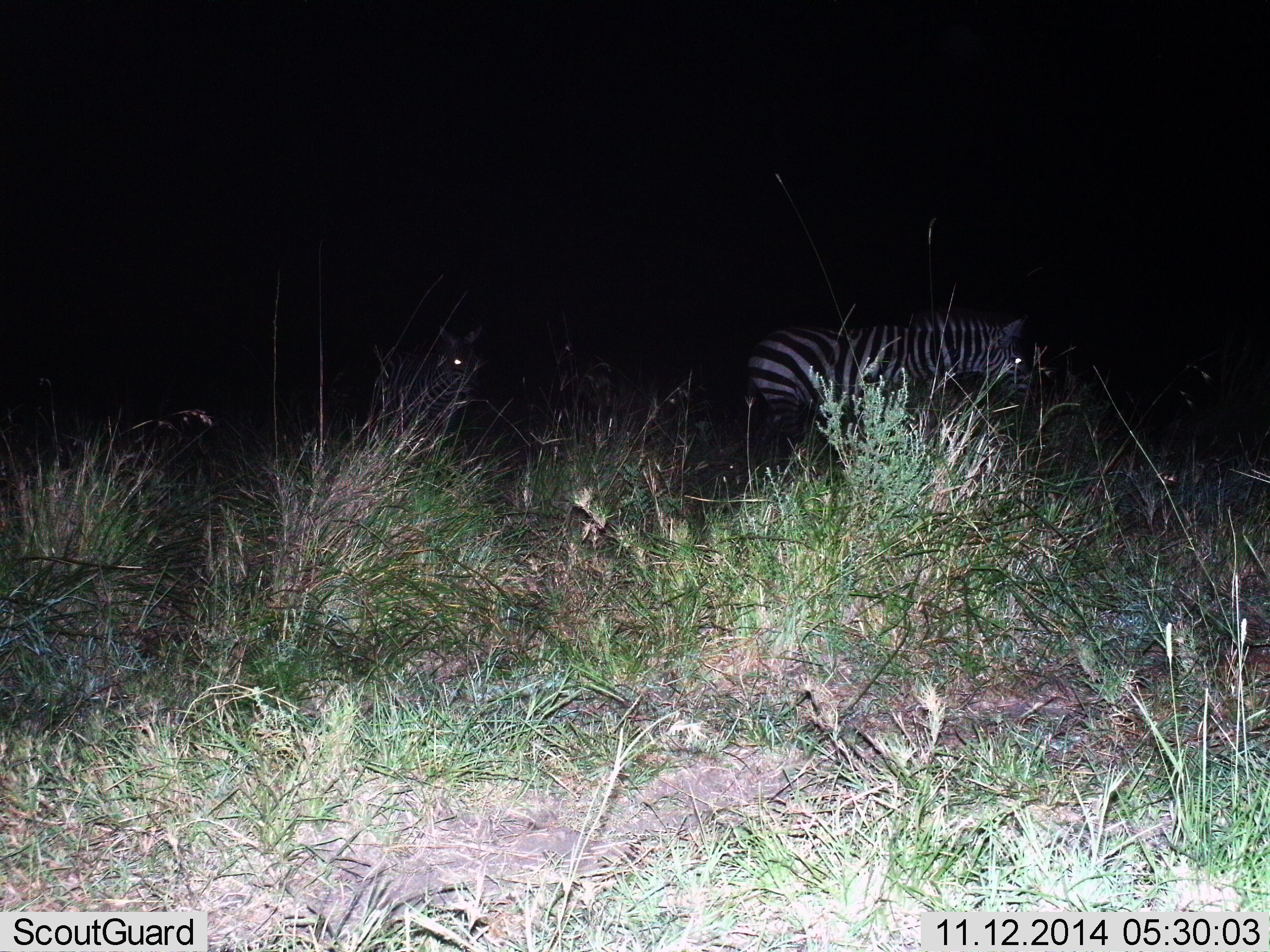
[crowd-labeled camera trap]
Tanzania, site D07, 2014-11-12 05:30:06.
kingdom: Animalia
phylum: Chordata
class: Mammalia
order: Perissodactyla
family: Equidae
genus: Equus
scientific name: Equus quagga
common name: plains zebra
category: zebra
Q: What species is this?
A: Zebra (plains zebra) (Equus quagga).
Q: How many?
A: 2.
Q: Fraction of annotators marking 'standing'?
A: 60%.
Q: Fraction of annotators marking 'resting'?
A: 0%.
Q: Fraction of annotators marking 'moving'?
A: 60%.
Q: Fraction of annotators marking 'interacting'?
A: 0%.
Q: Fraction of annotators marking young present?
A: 0%.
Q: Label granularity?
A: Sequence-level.